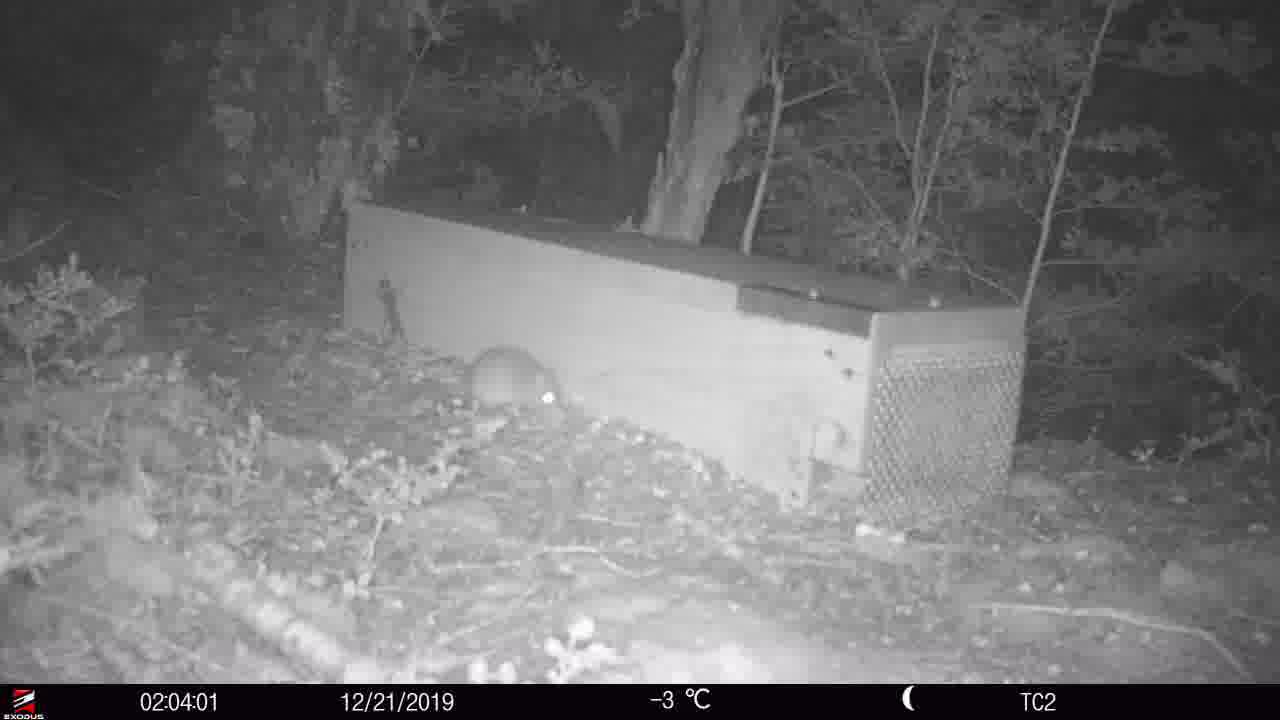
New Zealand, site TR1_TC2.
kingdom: Animalia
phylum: Chordata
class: Mammalia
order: Rodentia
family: Muridae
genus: Rattus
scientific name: Rattus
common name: rat